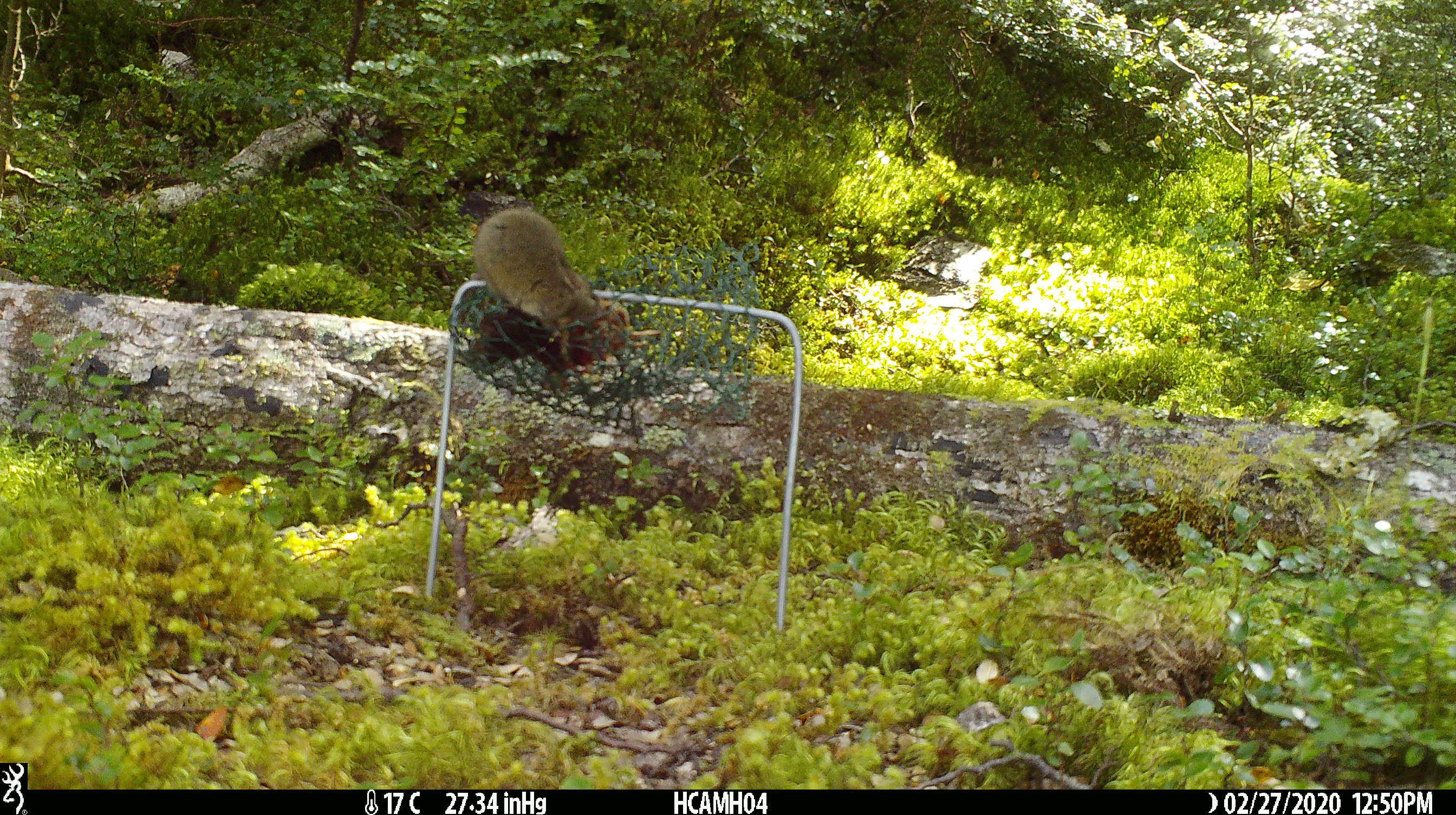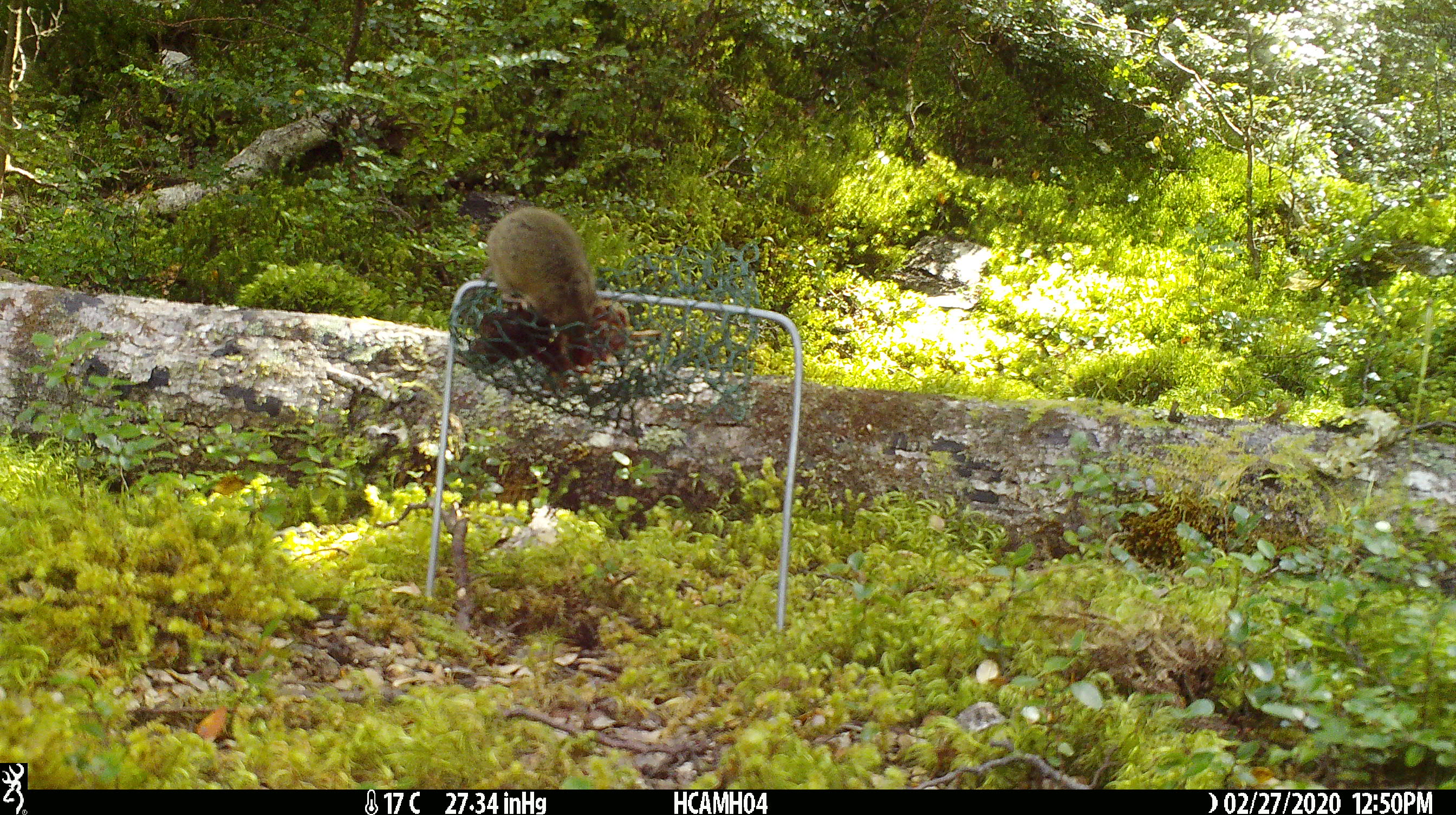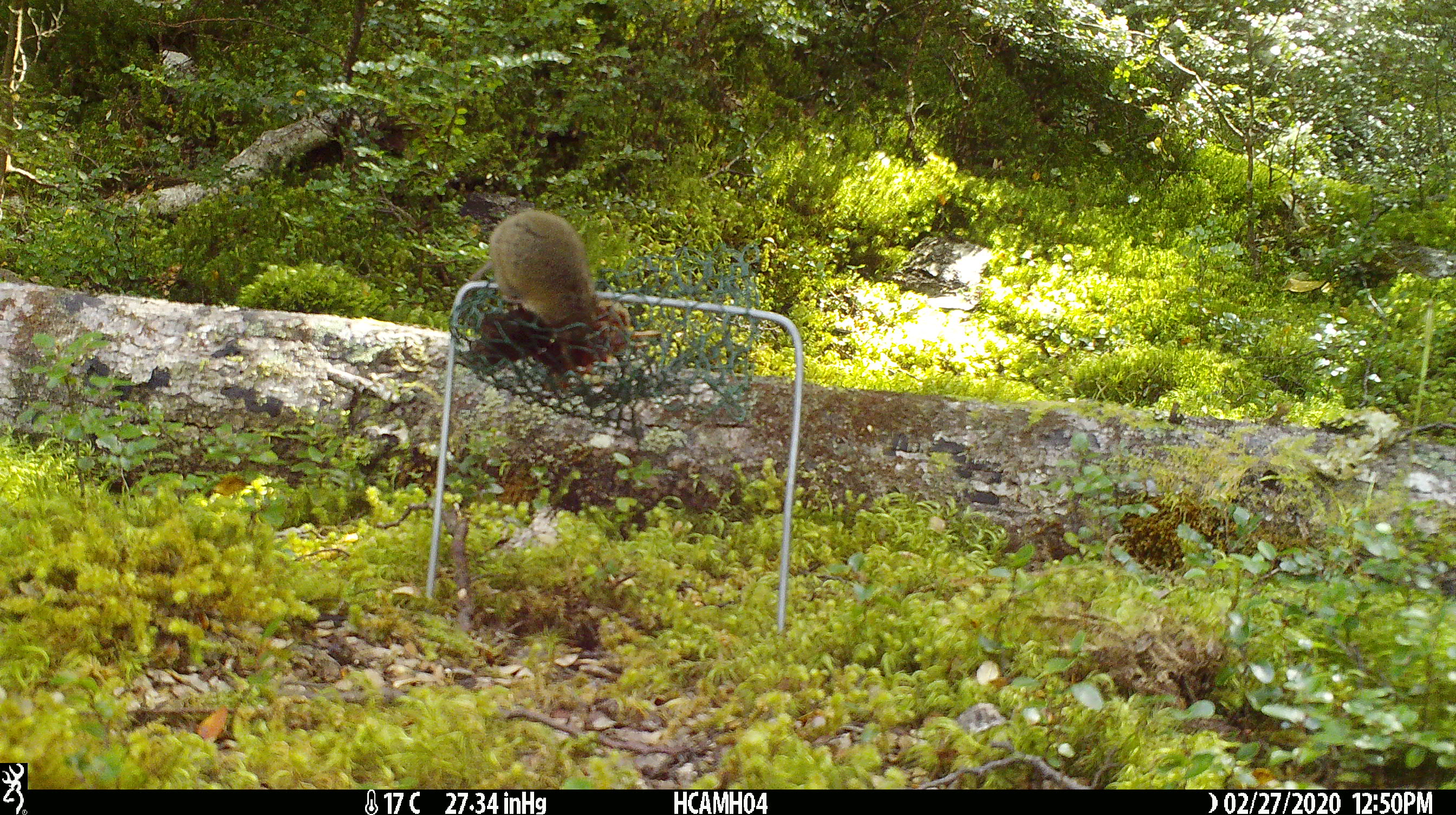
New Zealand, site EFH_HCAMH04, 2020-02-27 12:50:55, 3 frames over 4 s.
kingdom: Animalia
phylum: Chordata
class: Mammalia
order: Rodentia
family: Muridae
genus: Mus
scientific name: Mus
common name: mouse